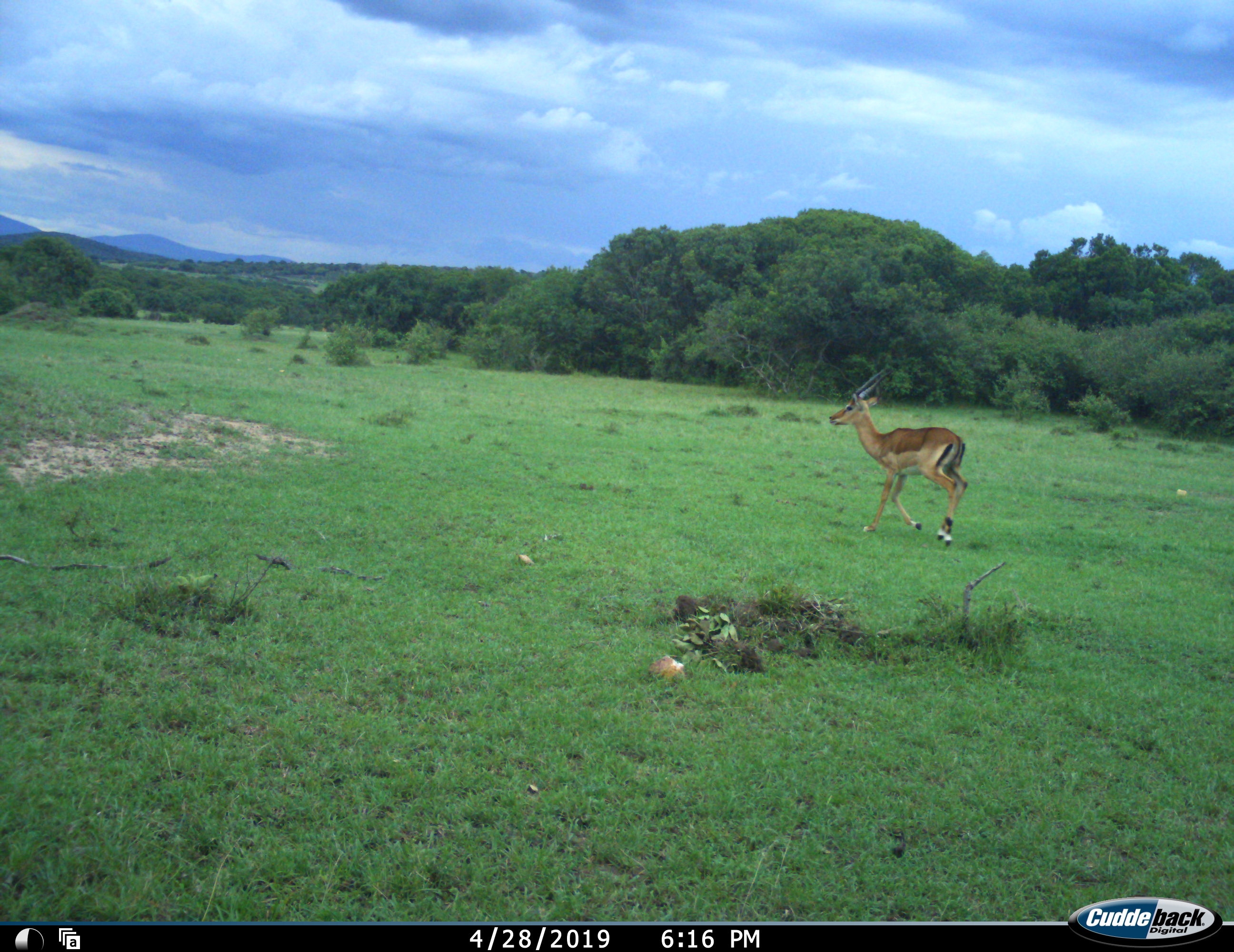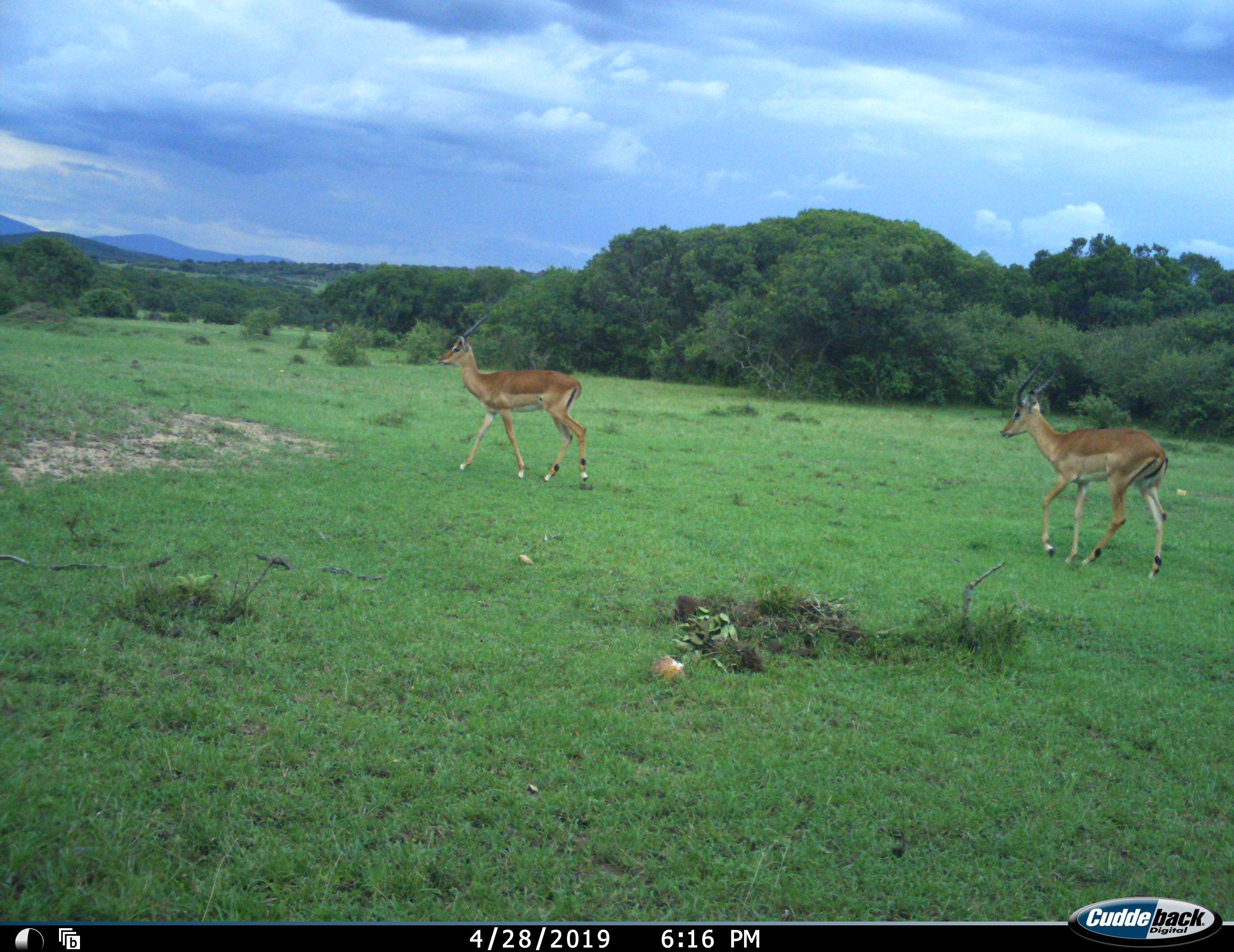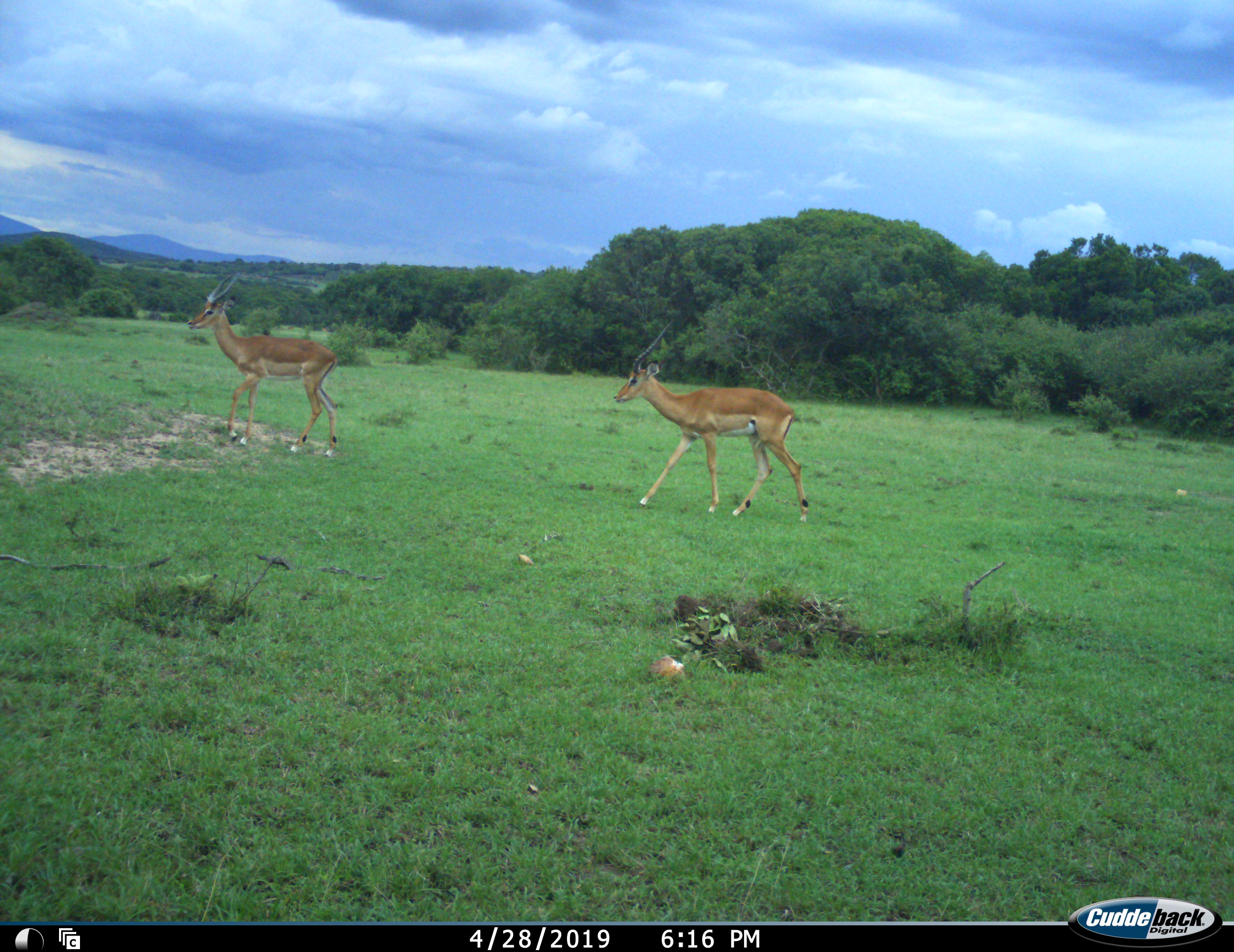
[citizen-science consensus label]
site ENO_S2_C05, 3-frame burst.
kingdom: Animalia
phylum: Chordata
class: Mammalia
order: Artiodactyla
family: Bovidae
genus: Aepyceros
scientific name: Aepyceros melampus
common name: impala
Impala (Aepyceros melampus), count 2. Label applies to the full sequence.